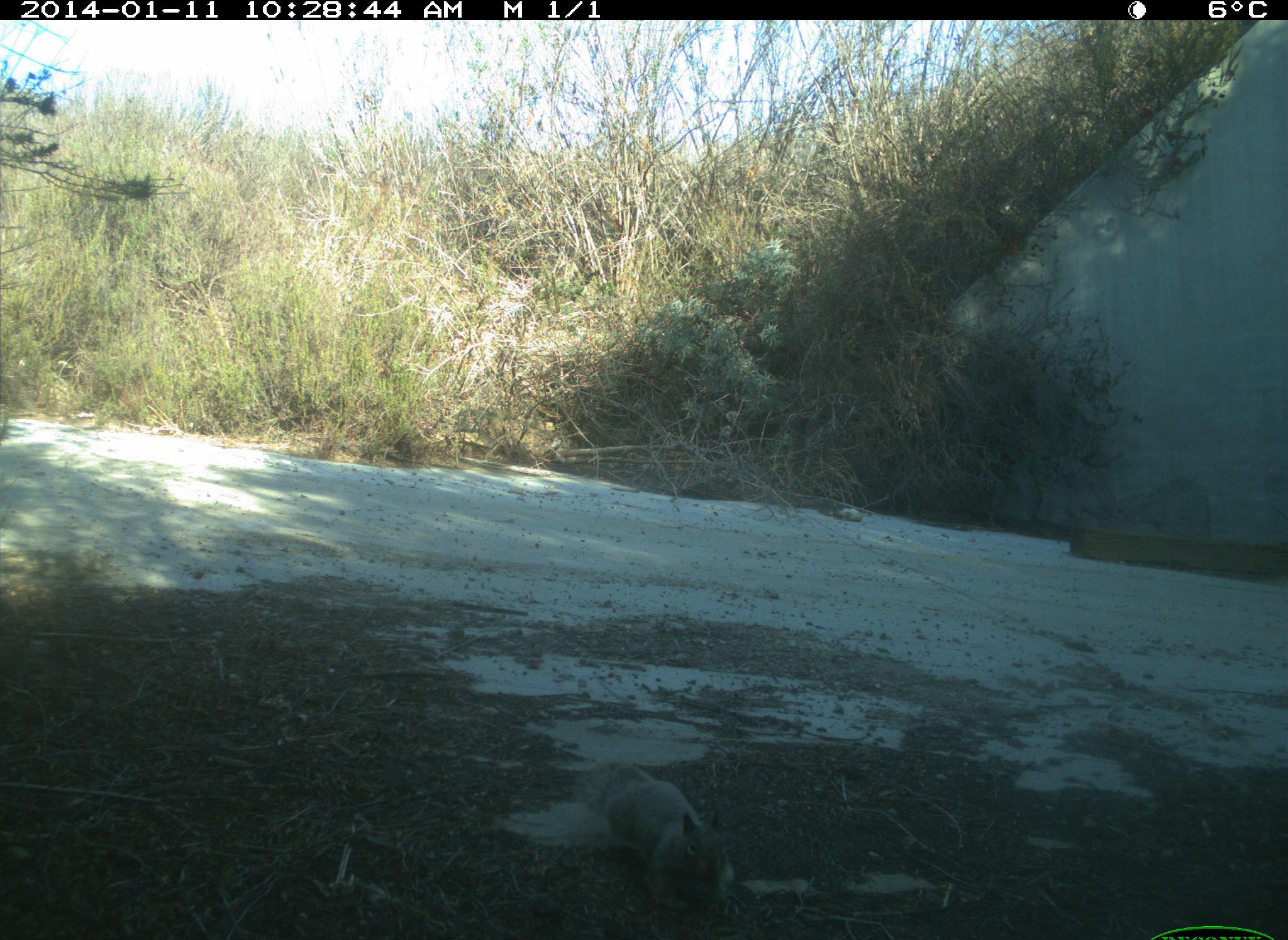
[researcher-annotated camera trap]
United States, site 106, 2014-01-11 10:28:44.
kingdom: Animalia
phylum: Chordata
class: Mammalia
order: Rodentia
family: Sciuridae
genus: Sciurus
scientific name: Sciurus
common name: squirrel